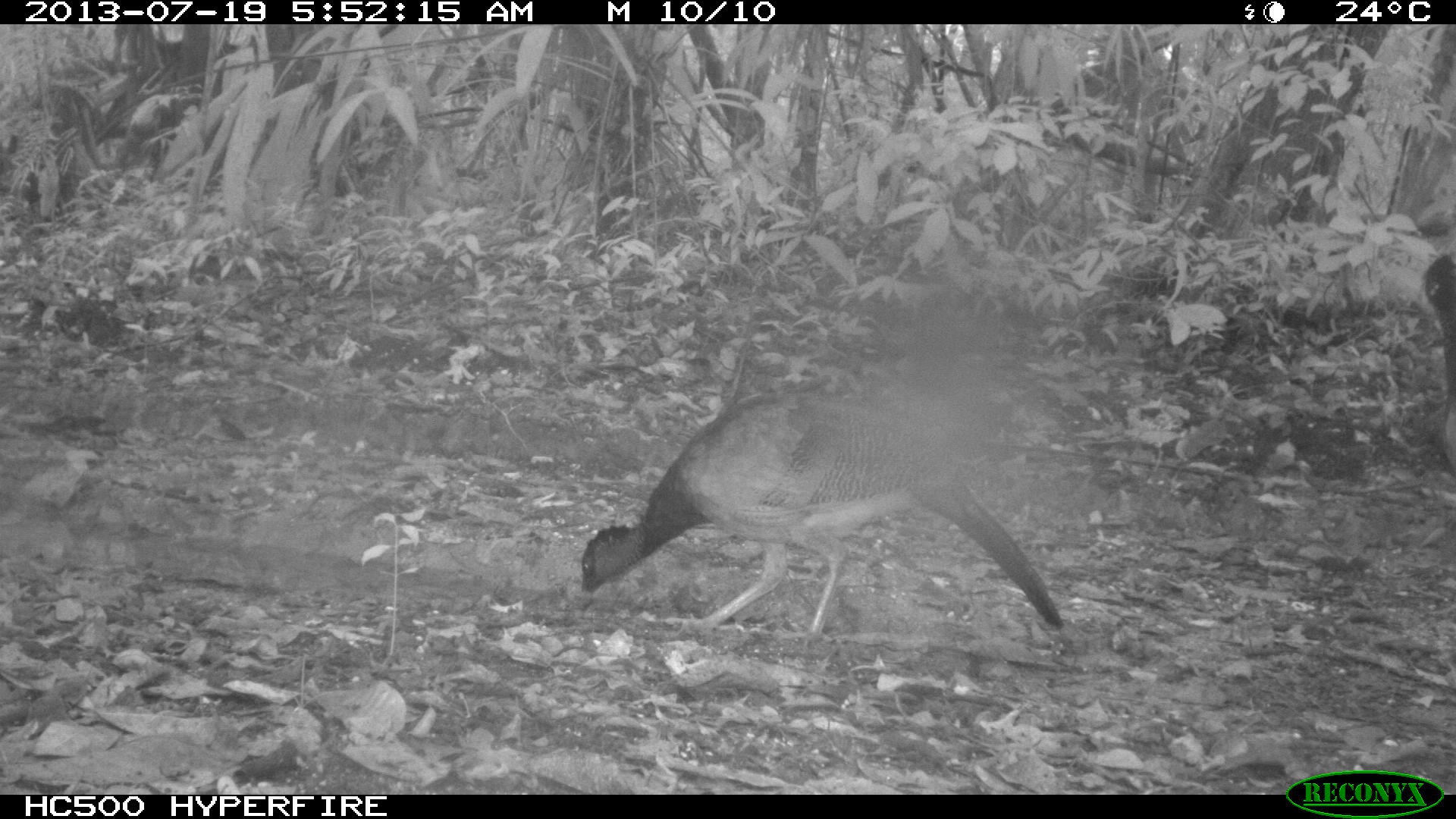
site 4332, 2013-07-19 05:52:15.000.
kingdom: Animalia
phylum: Chordata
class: Aves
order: Galliformes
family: Cracidae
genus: Crax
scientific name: Crax rubra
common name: great curassow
Crax rubra (great curassow), count 4.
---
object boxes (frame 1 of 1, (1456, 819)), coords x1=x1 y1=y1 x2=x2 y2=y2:
crax rubra: x1=577 y1=387 x2=1064 y2=649